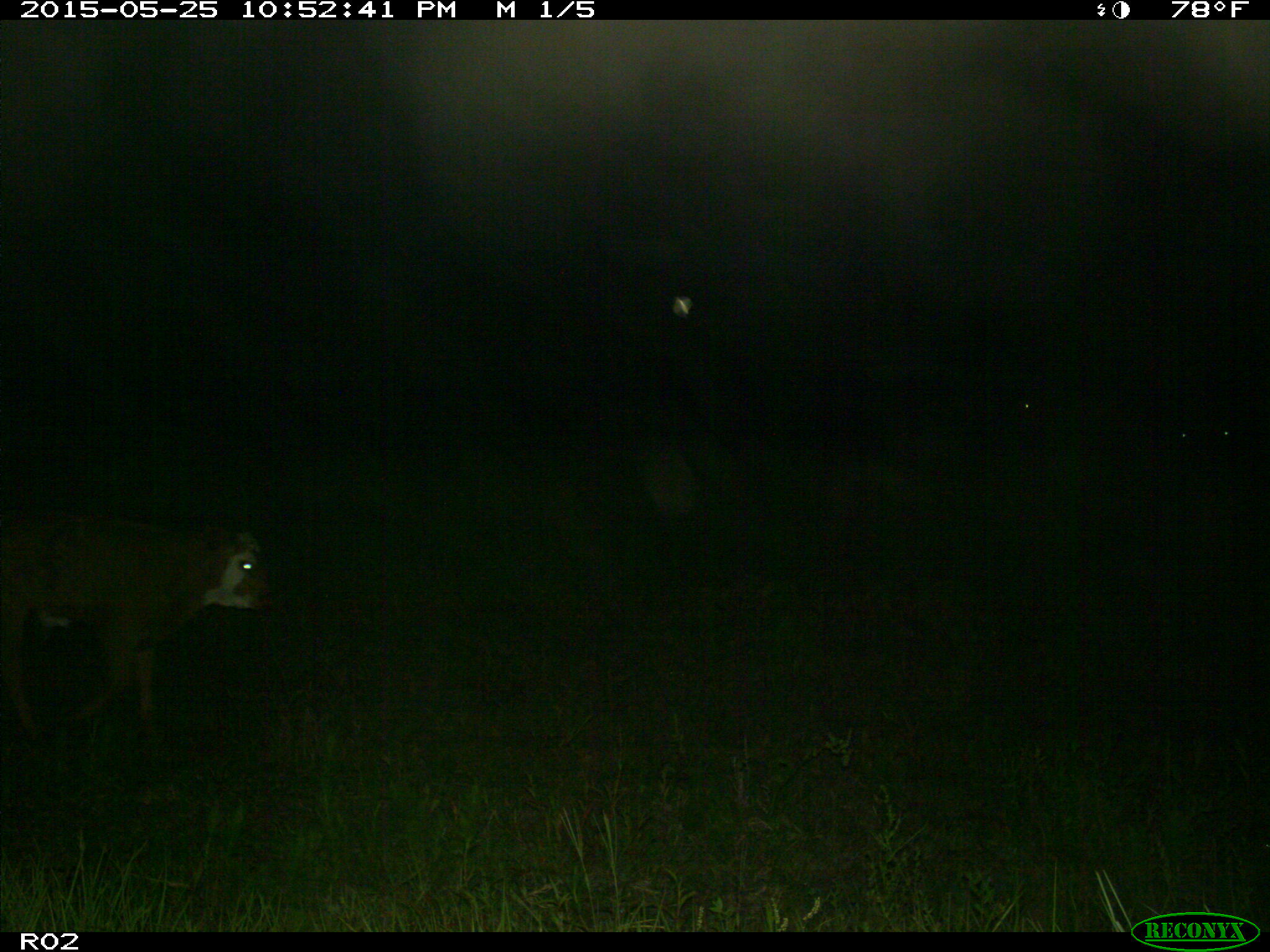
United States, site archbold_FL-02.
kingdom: Animalia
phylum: Chordata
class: Mammalia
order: Artiodactyla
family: Bovidae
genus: Bos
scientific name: Bos taurus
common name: domestic cow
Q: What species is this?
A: Bos taurus (domestic cow).